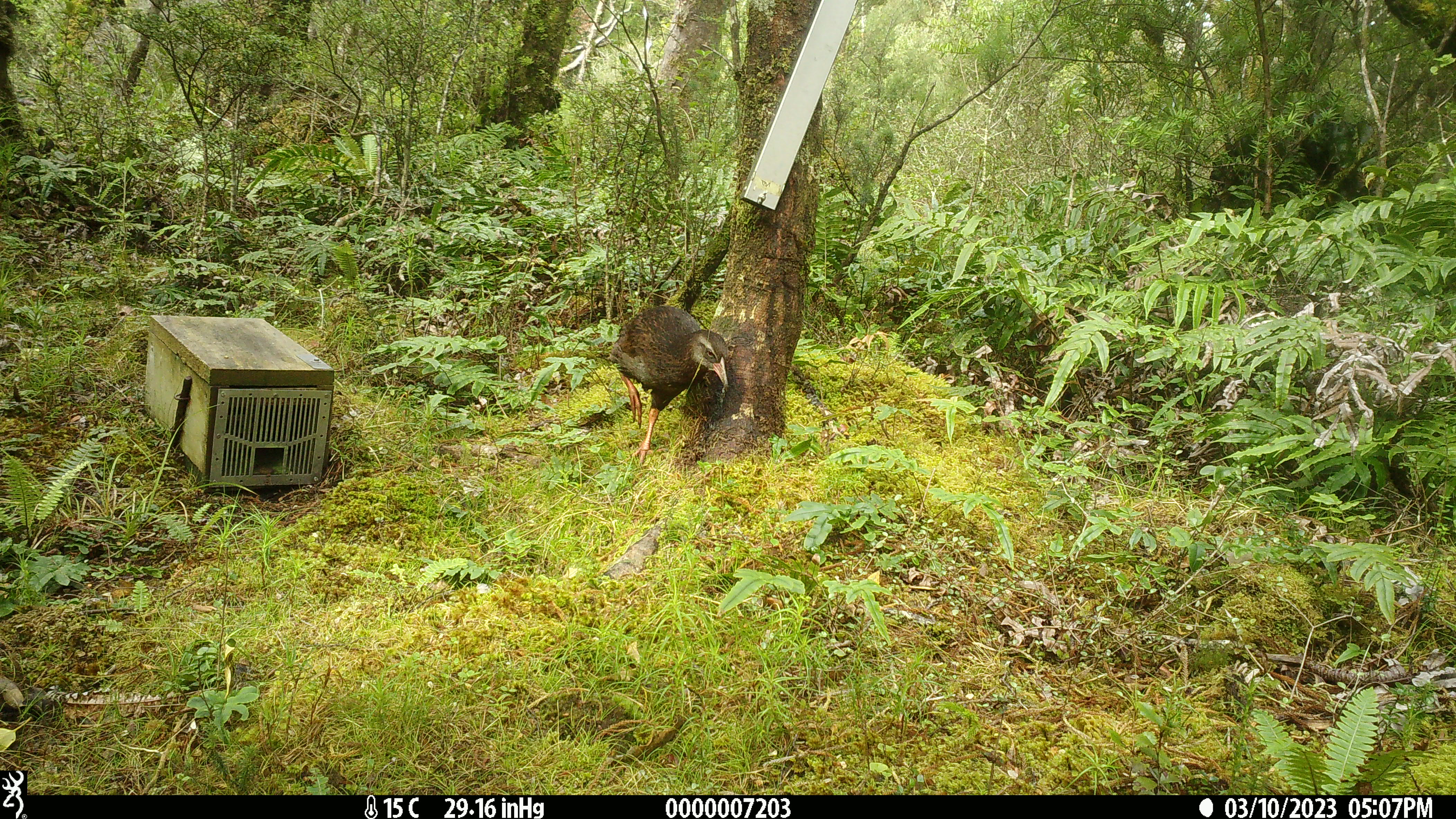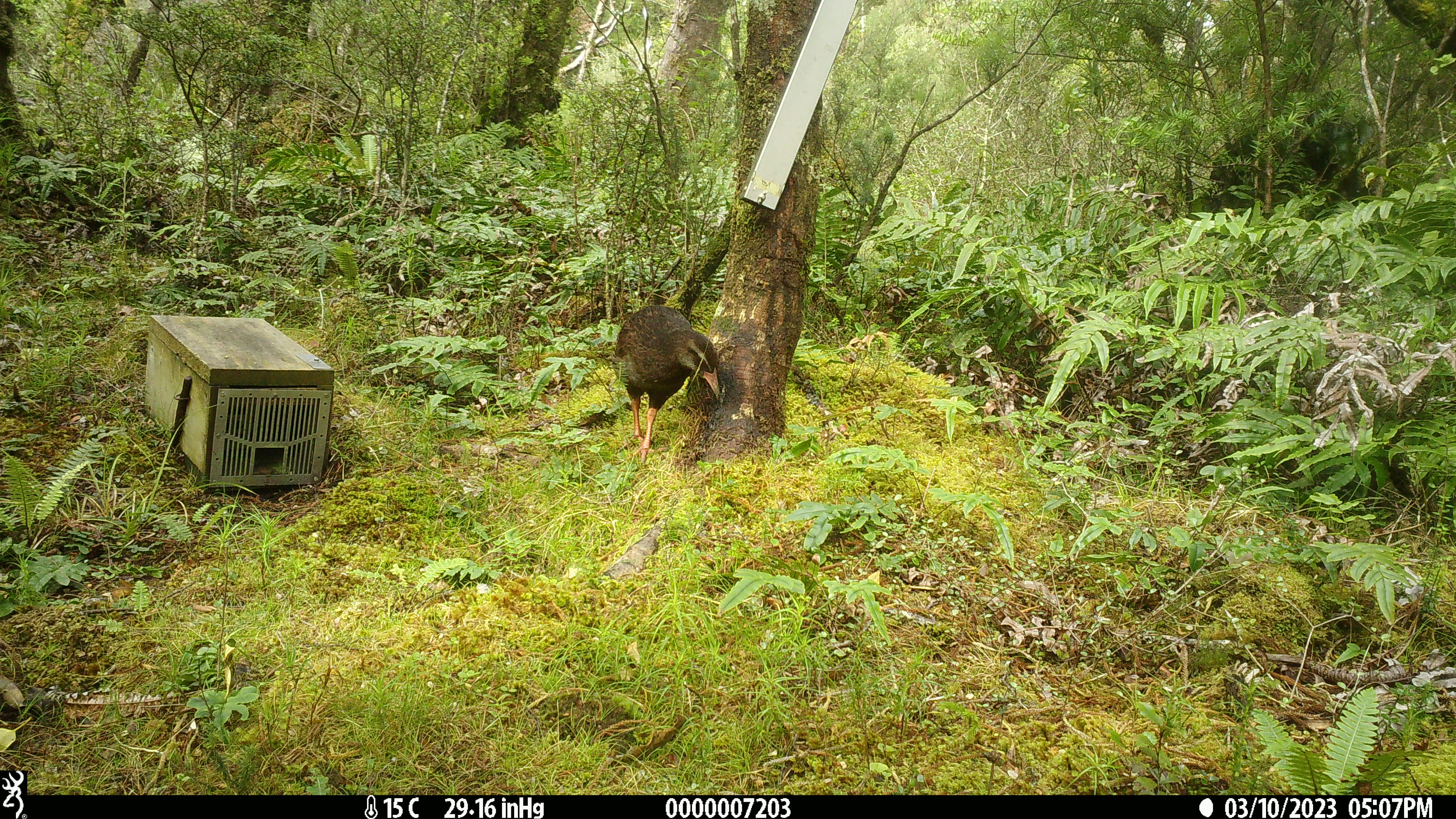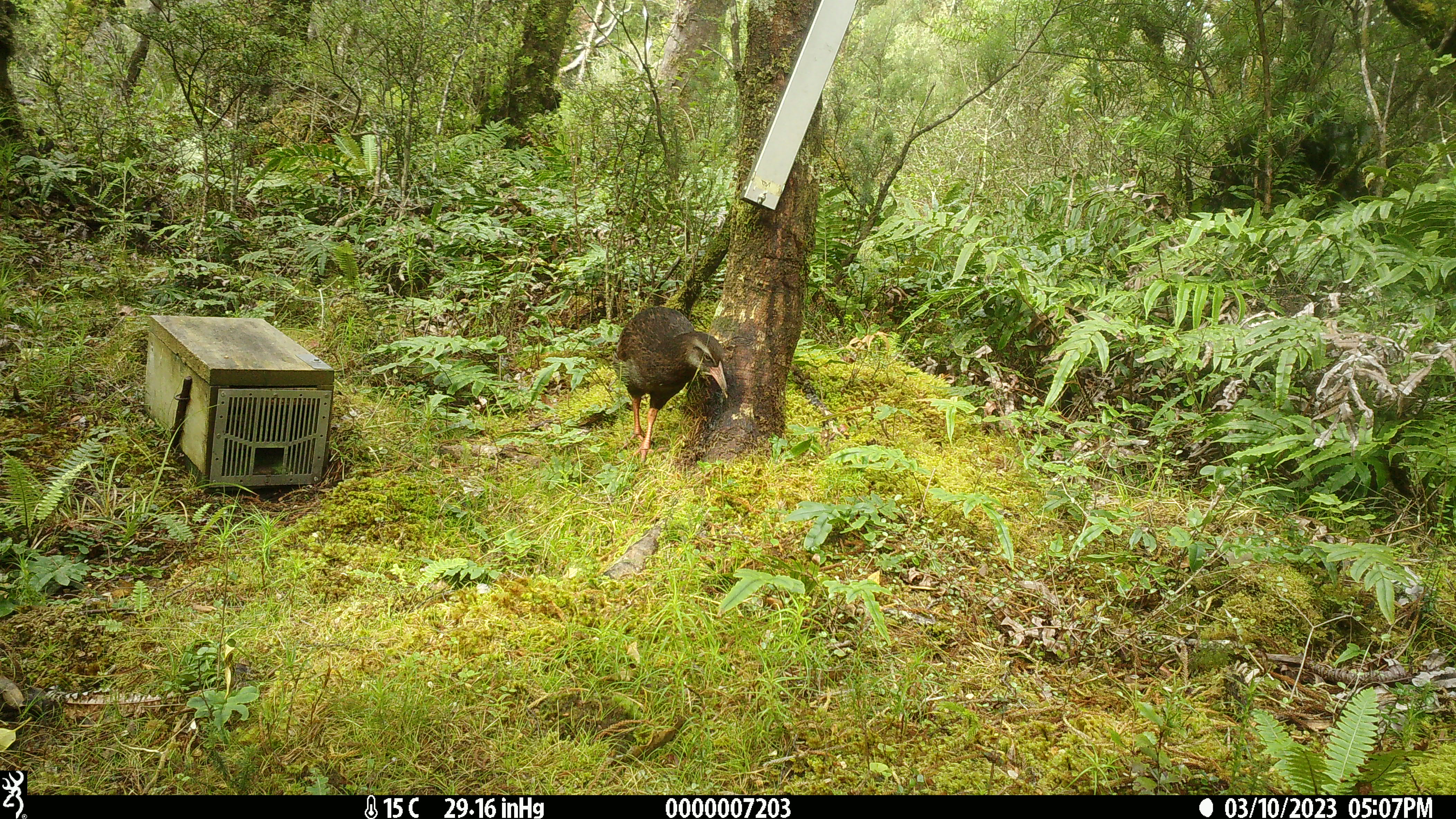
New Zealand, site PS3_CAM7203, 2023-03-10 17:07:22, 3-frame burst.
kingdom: Animalia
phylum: Chordata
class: Aves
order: Gruiformes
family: Rallidae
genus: Gallirallus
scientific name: Gallirallus australis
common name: weka